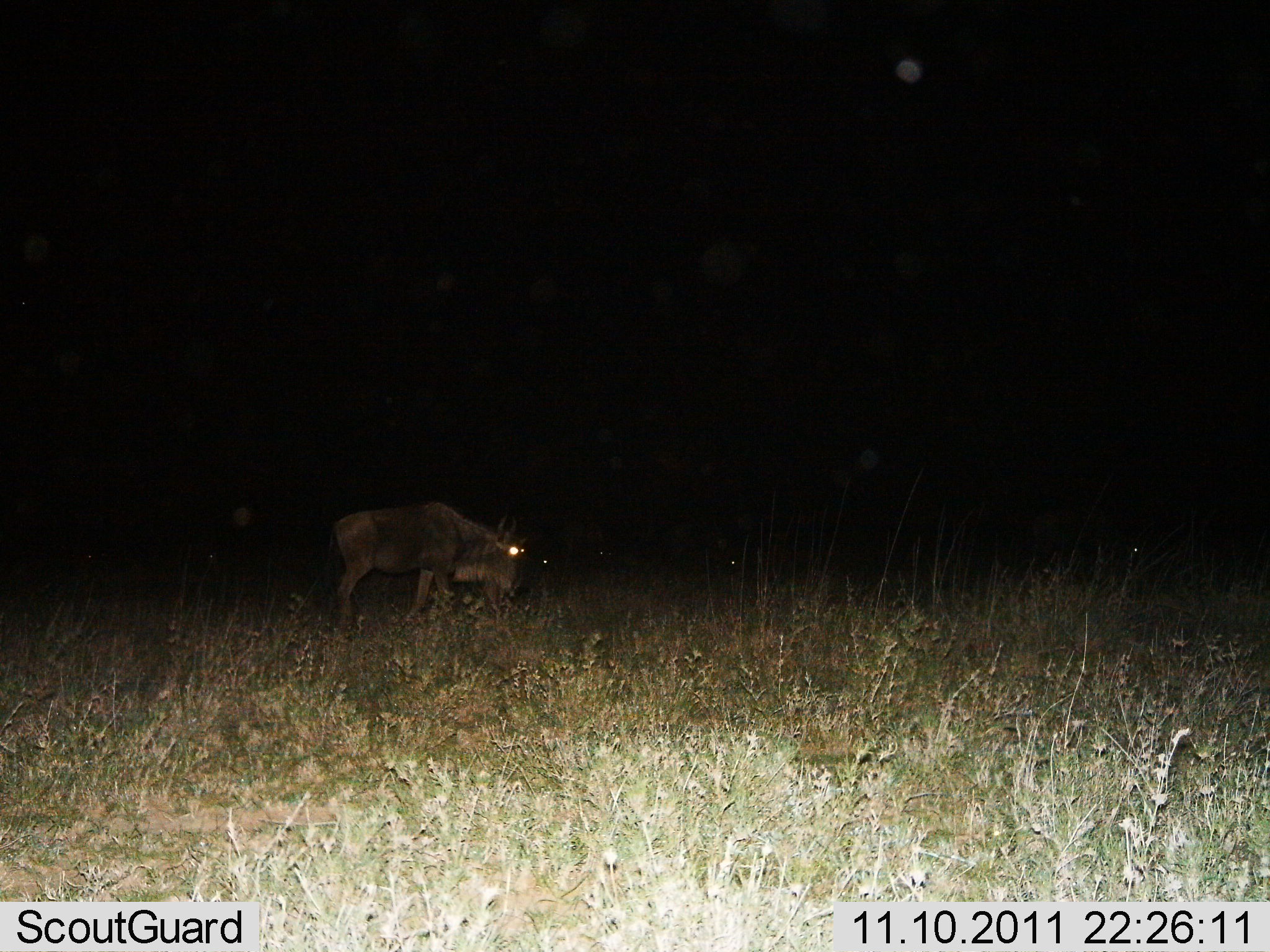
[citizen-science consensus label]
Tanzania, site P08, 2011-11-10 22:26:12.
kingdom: Animalia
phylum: Chordata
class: Mammalia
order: Artiodactyla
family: Bovidae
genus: Connochaetes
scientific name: Connochaetes taurinus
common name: blue wildebeest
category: wildebeest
Wildebeest (blue wildebeest) (Connochaetes taurinus), count 1. Behavior (volunteer vote fractions): standing 33%, resting 0%, moving 42%, interacting 0%. Young present (vote fraction): 0%. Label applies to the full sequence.